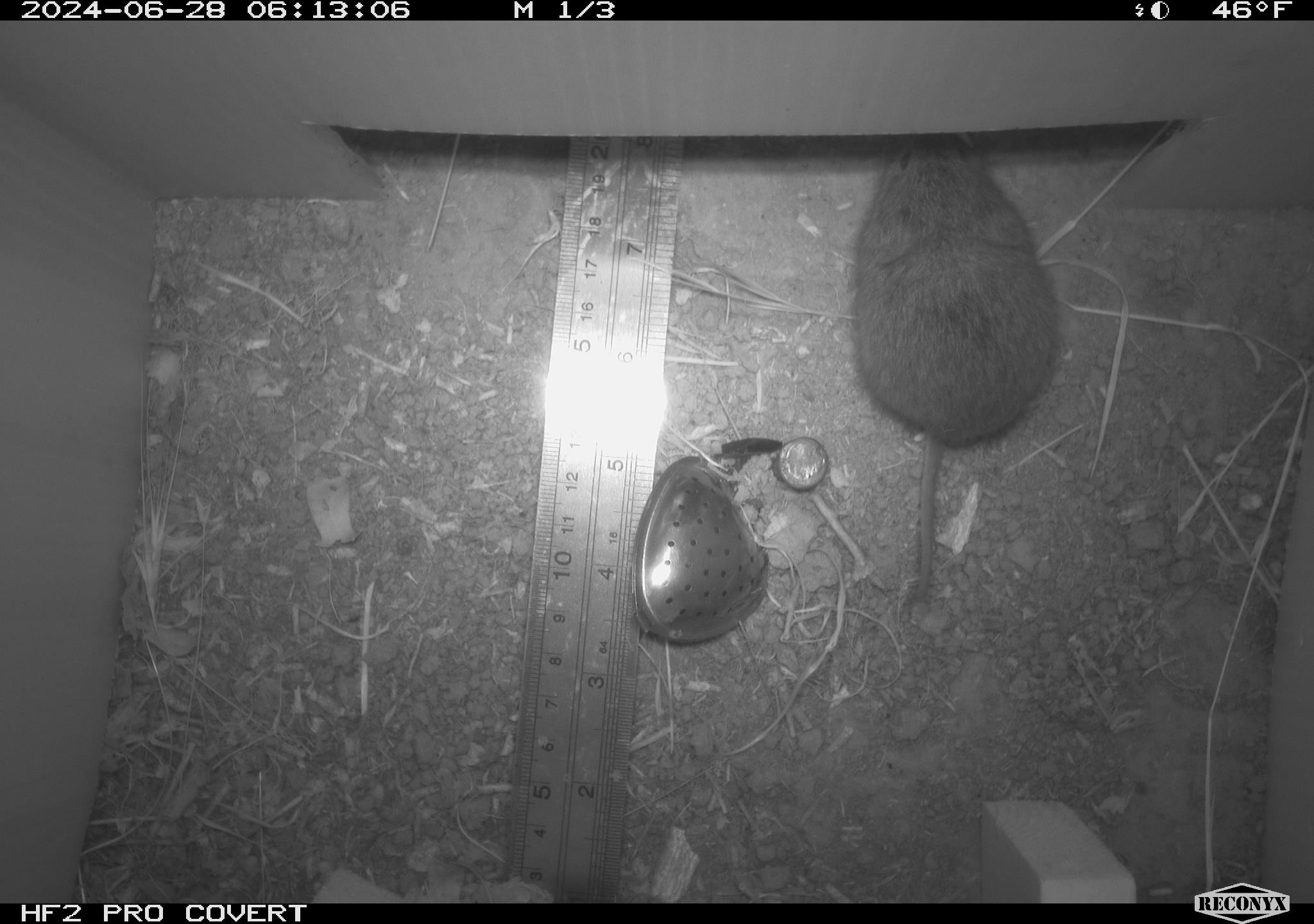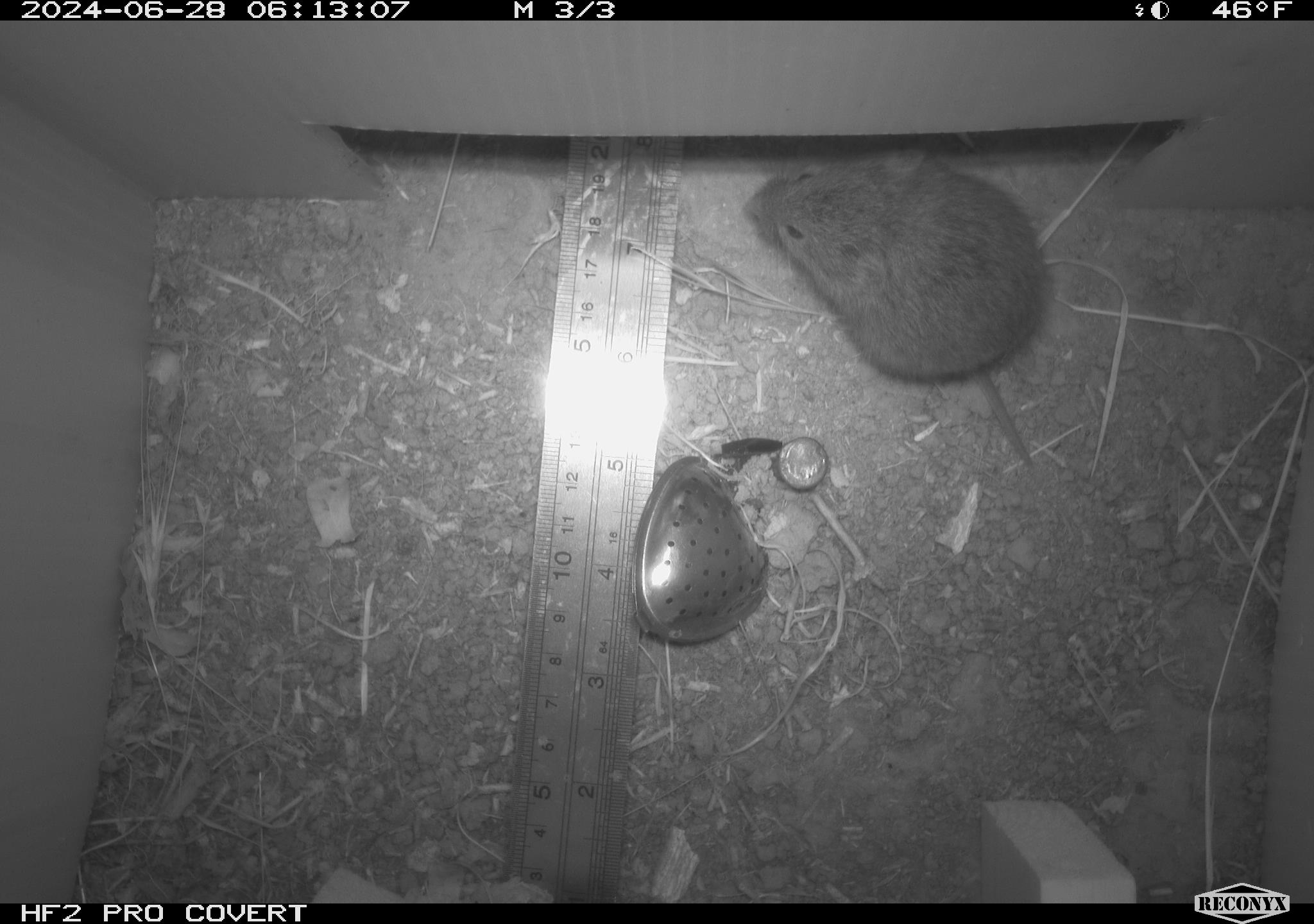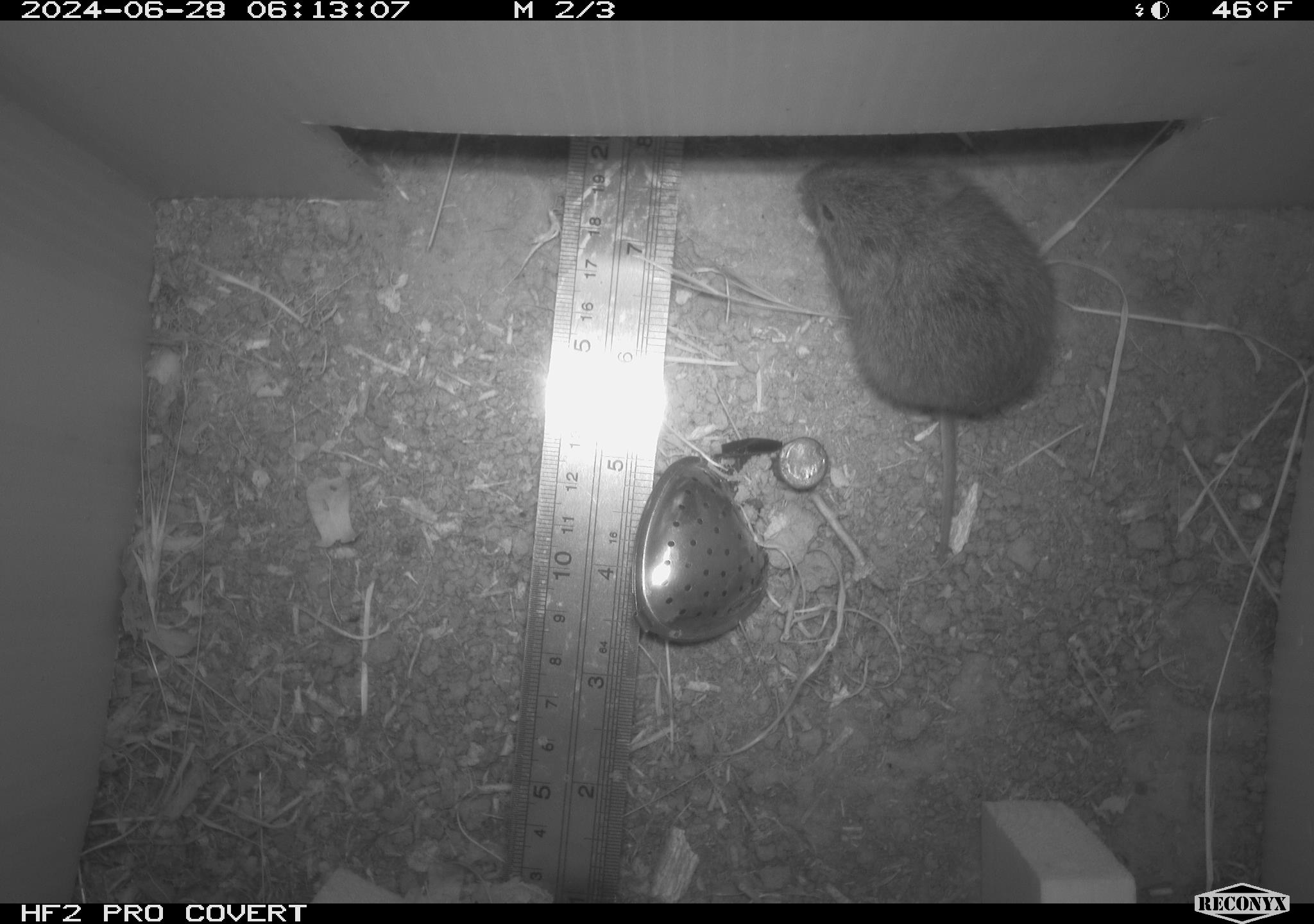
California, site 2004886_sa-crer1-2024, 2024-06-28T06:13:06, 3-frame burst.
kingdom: Animalia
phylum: Chordata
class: Mammalia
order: Rodentia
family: Cricetidae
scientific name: Arvicolinae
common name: voles, lemmings, and muskrats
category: arvicolinae subfamily